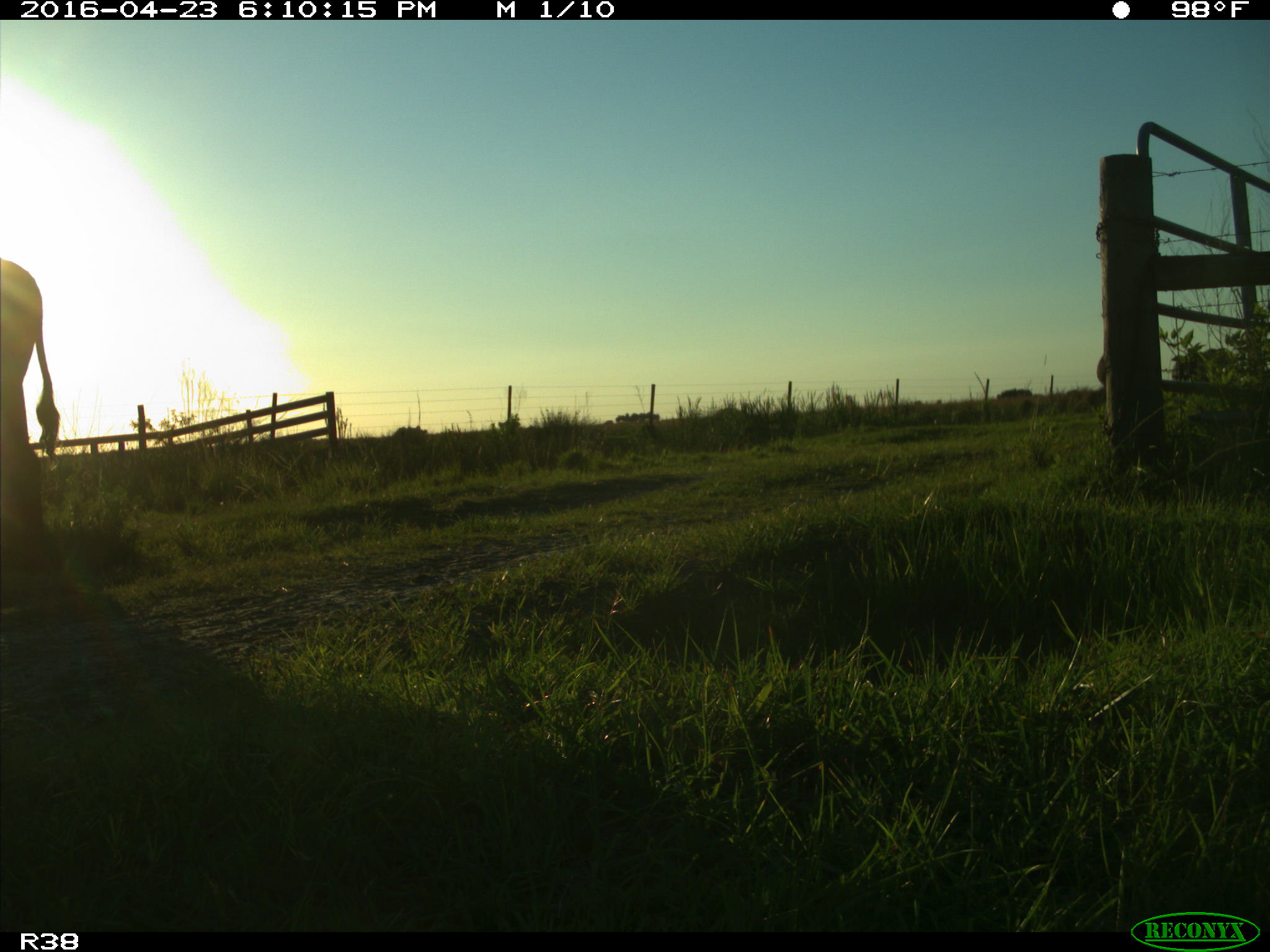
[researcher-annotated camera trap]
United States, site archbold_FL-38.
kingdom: Animalia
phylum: Chordata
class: Mammalia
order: Artiodactyla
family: Bovidae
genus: Bos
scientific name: Bos taurus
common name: domestic cow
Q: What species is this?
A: Bos taurus (domestic cow).